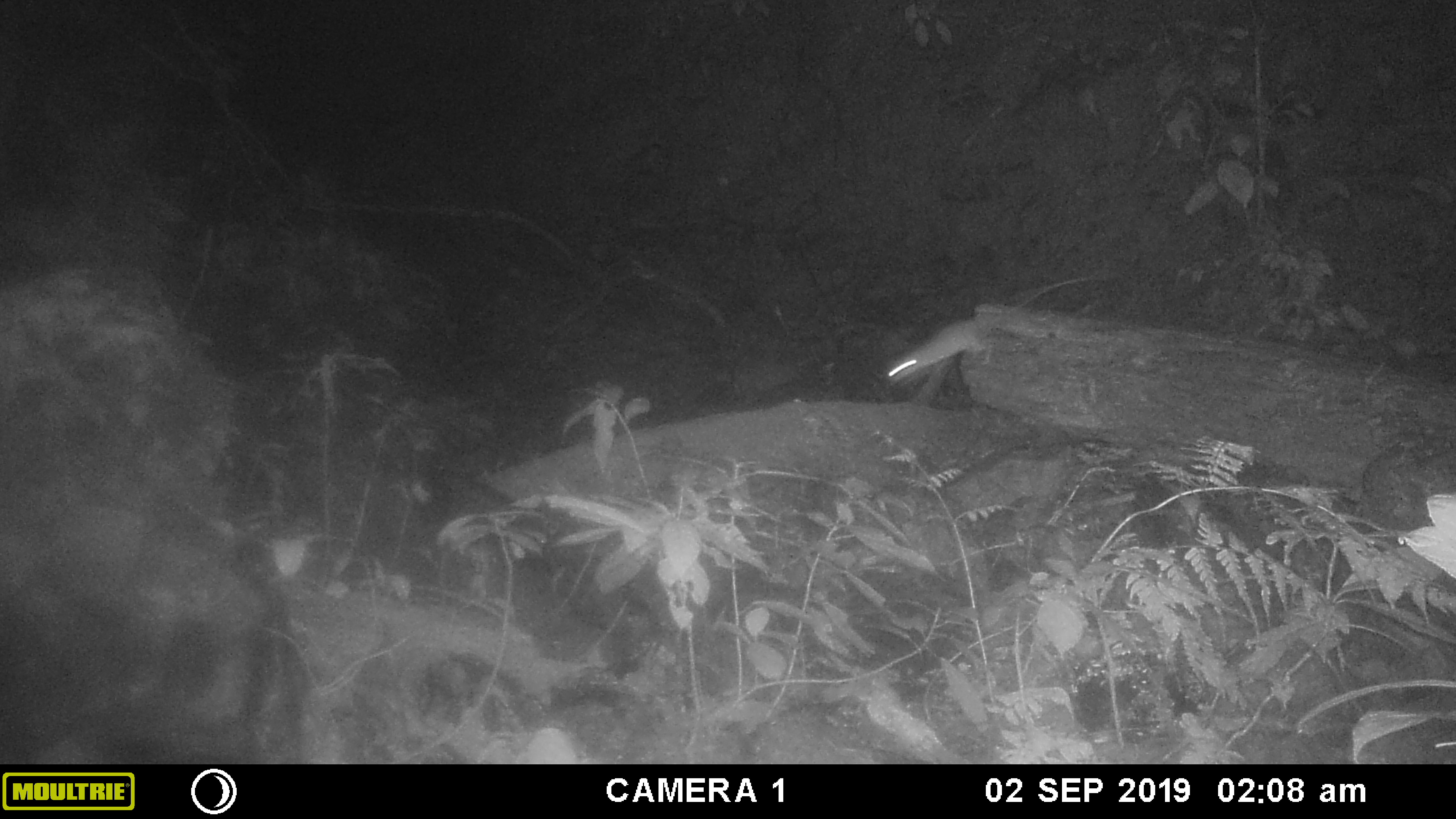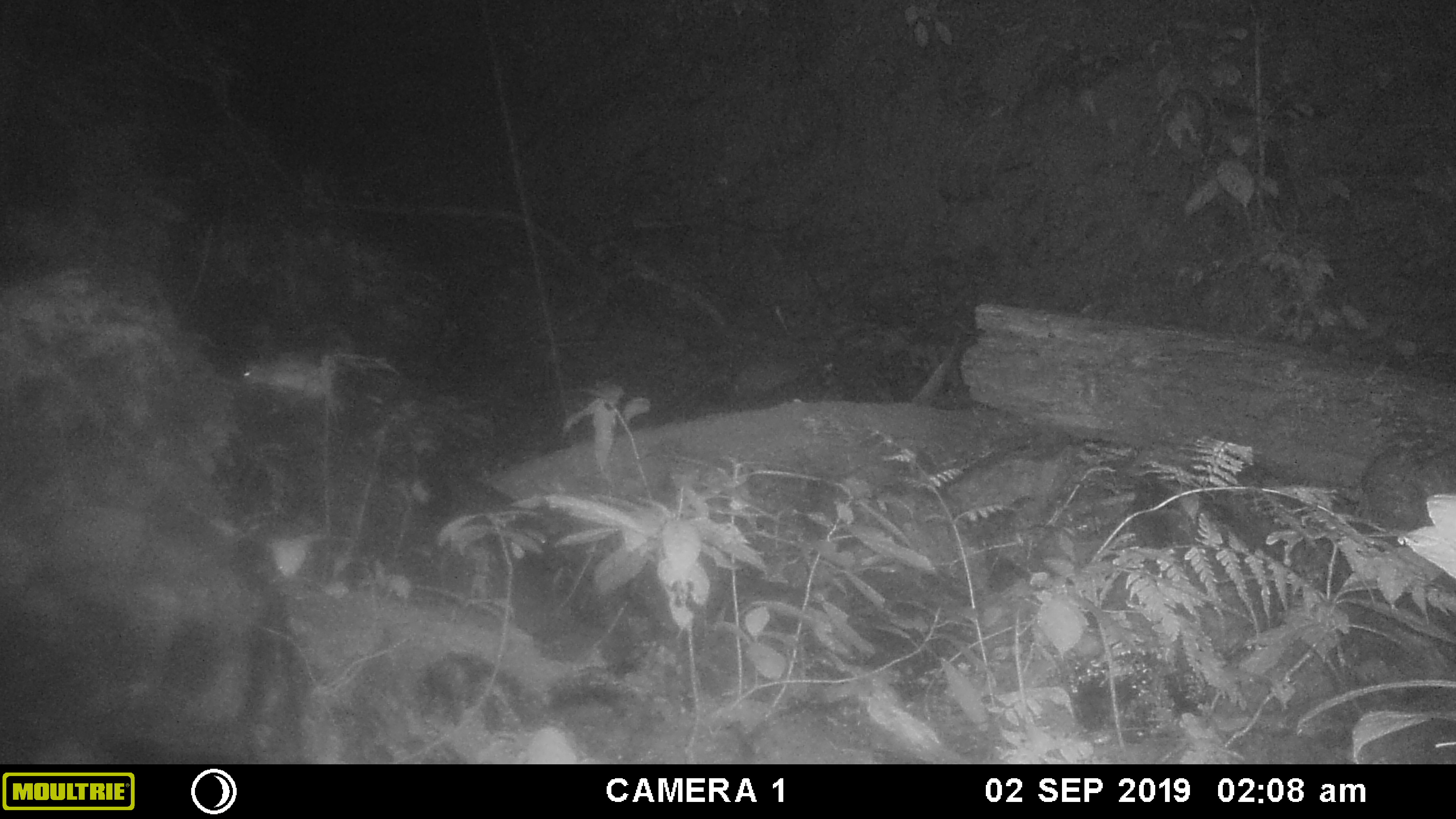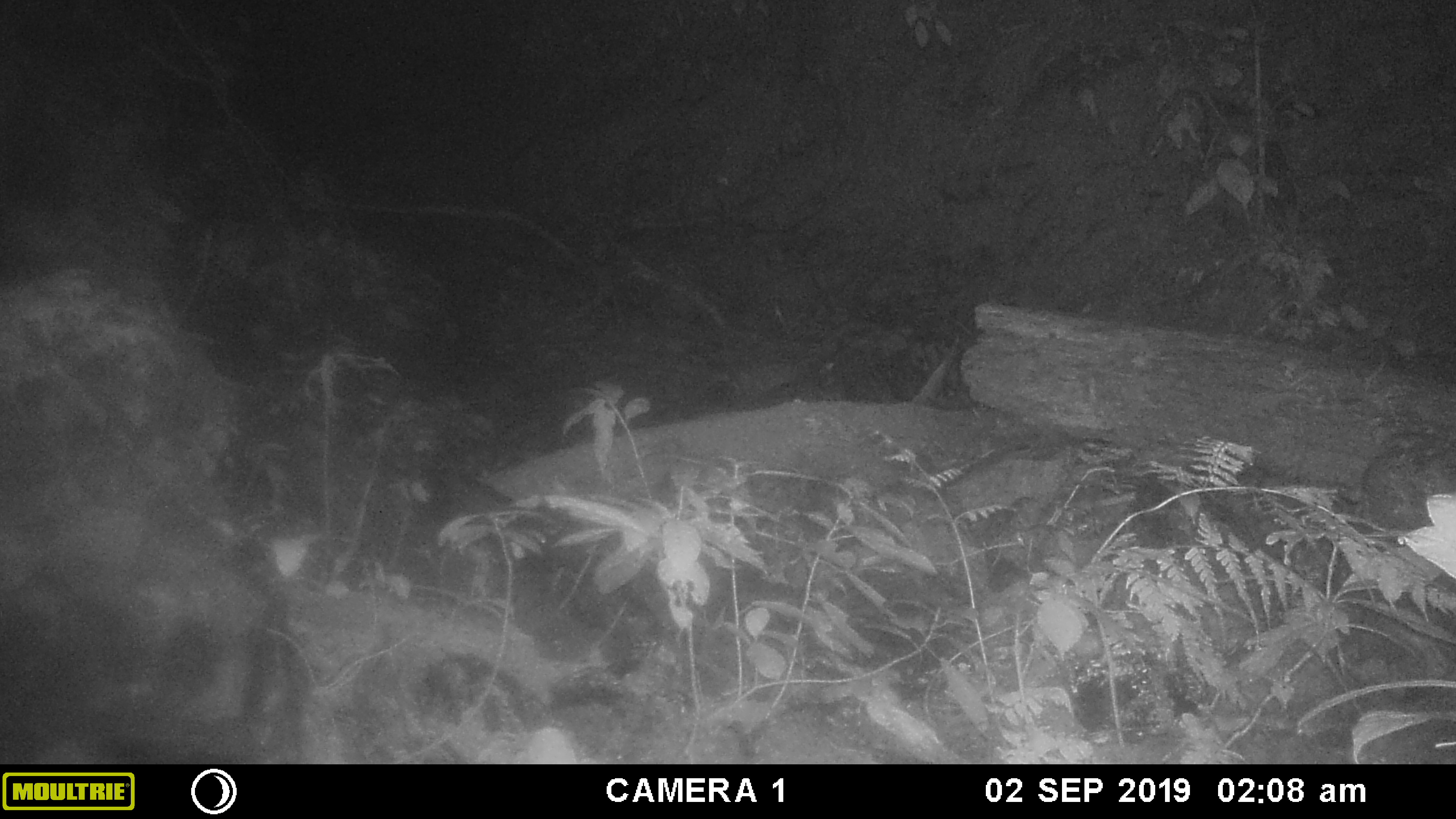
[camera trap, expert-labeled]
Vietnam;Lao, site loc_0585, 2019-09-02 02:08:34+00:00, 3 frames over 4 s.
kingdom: Animalia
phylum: Chordata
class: Mammalia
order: Rodentia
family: Muridae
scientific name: Muridae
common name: old-world mice and rats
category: unidentified murid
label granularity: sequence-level